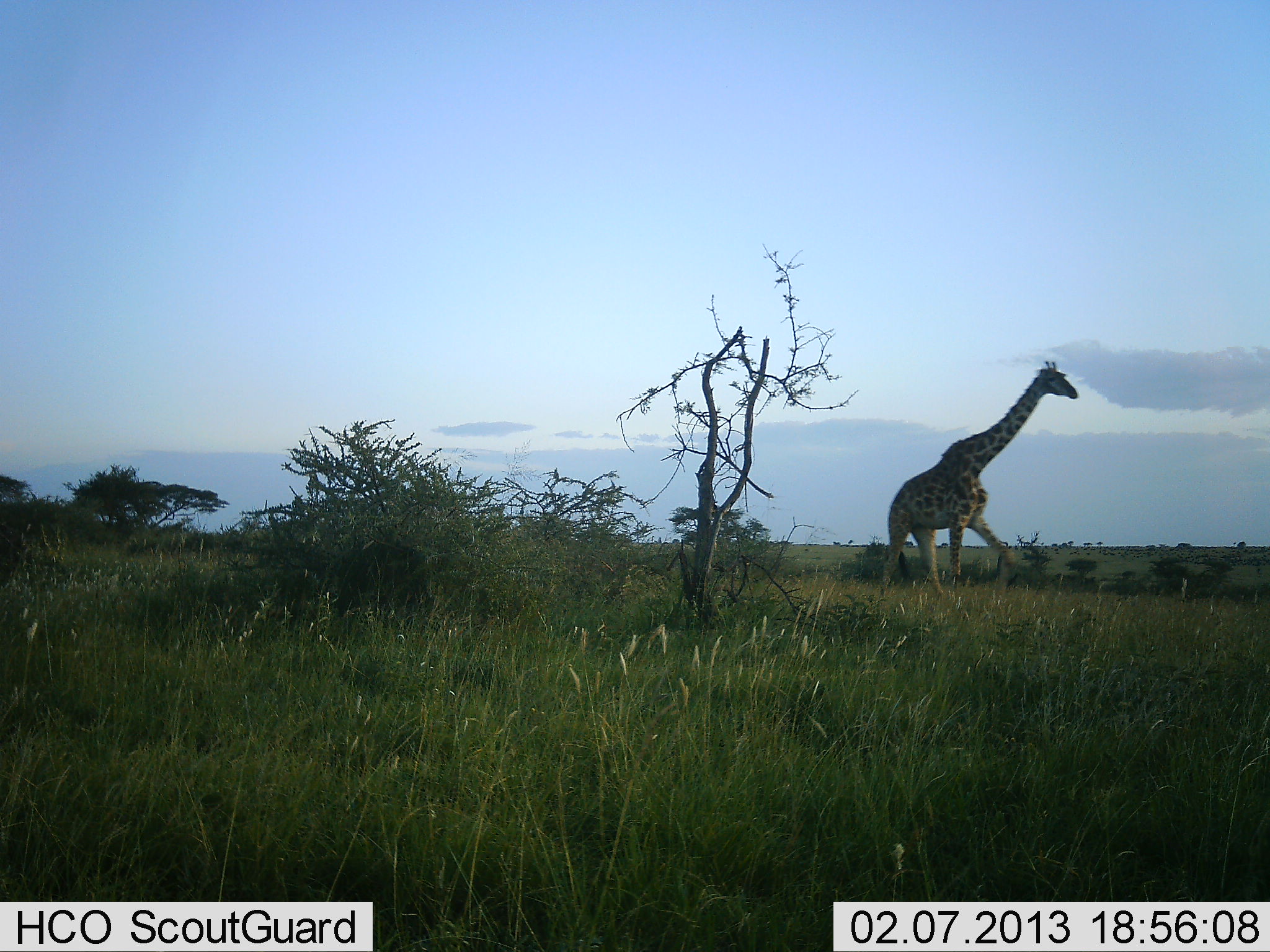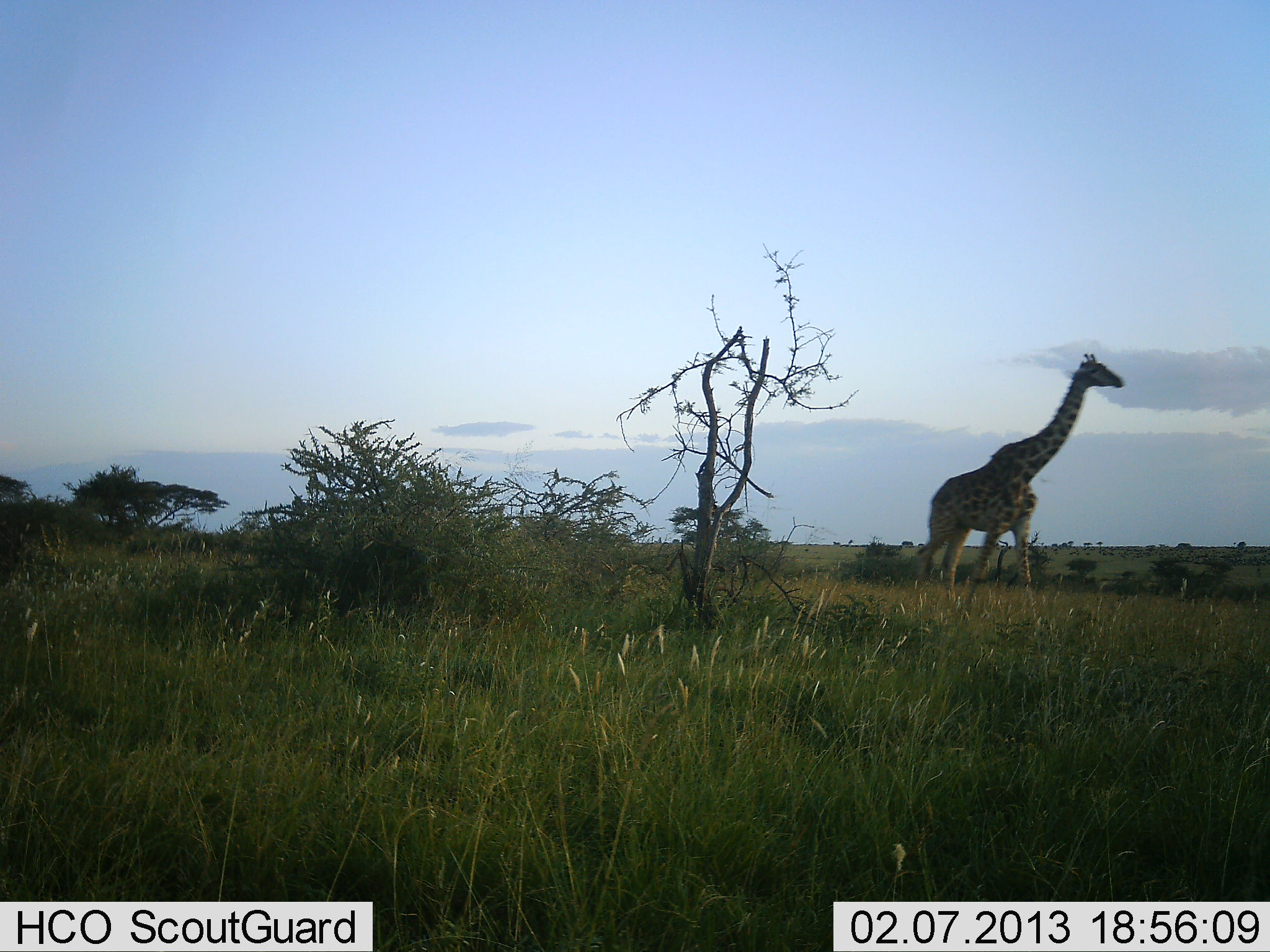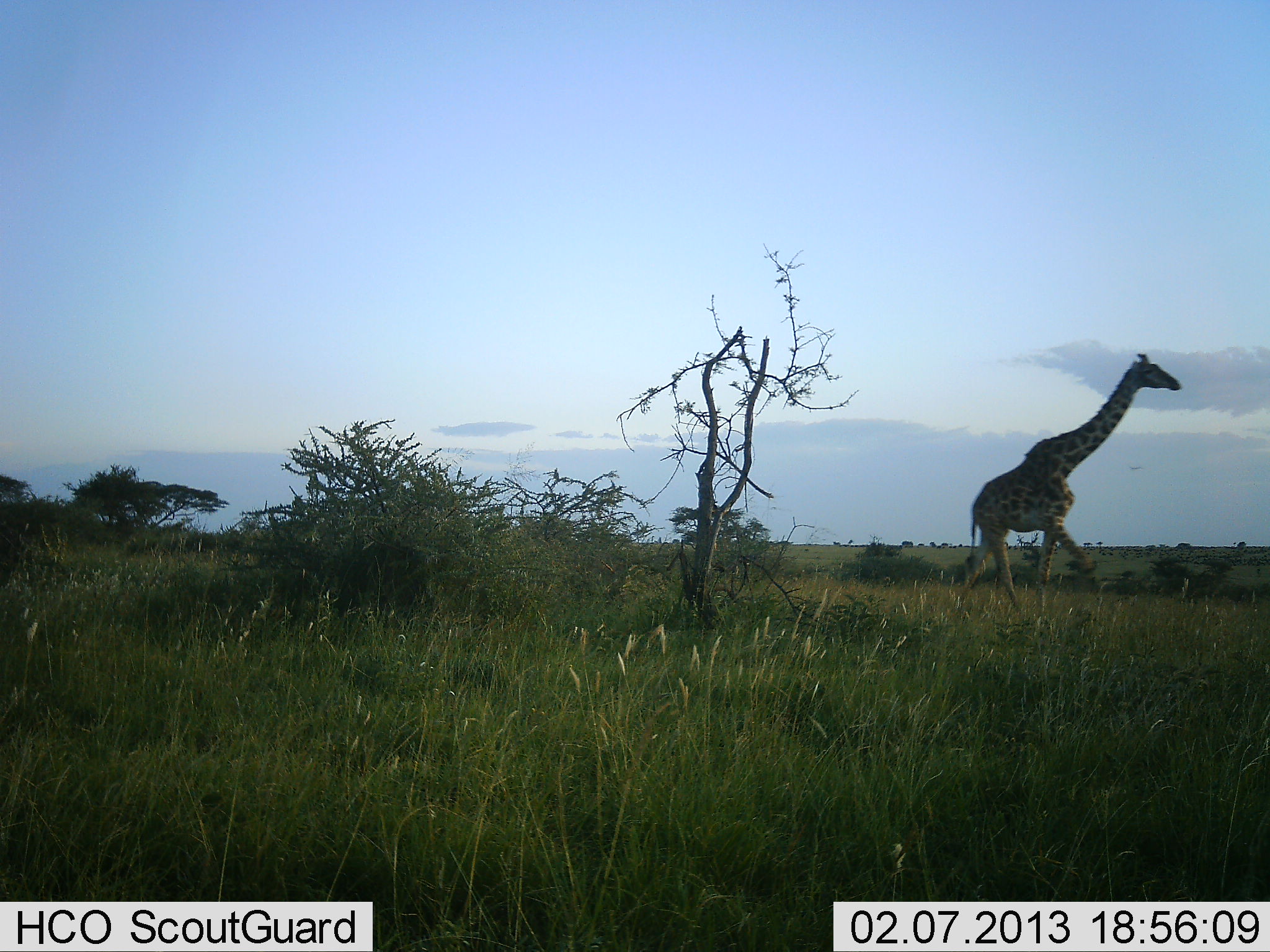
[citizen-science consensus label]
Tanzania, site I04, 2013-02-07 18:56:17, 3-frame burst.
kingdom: Animalia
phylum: Chordata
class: Mammalia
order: Artiodactyla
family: Giraffidae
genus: Giraffa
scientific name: Giraffa camelopardalis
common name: giraffe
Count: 1.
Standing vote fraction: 5%.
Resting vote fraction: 3%.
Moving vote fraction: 95%.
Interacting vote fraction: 0%.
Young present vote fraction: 0%.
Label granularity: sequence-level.